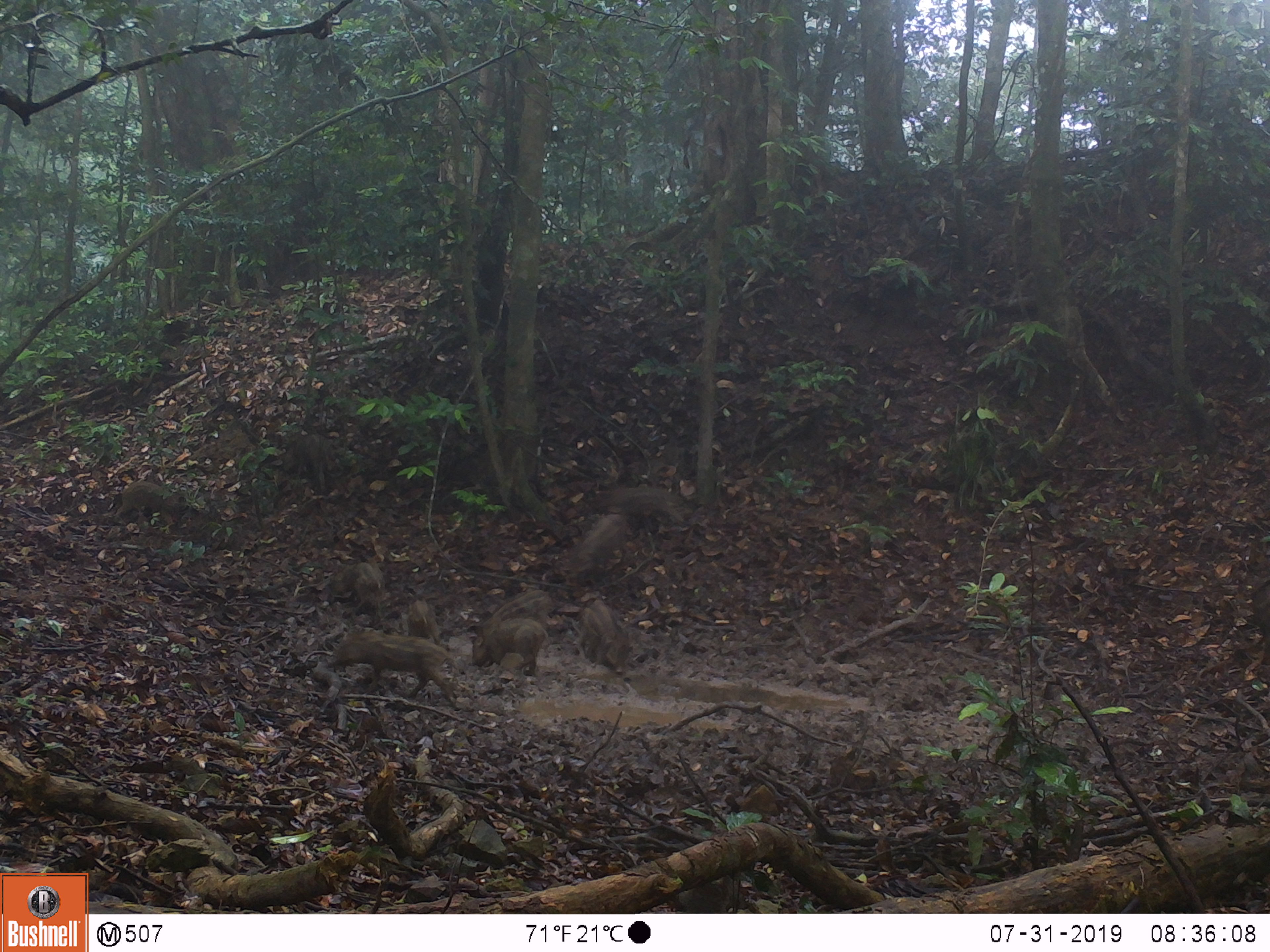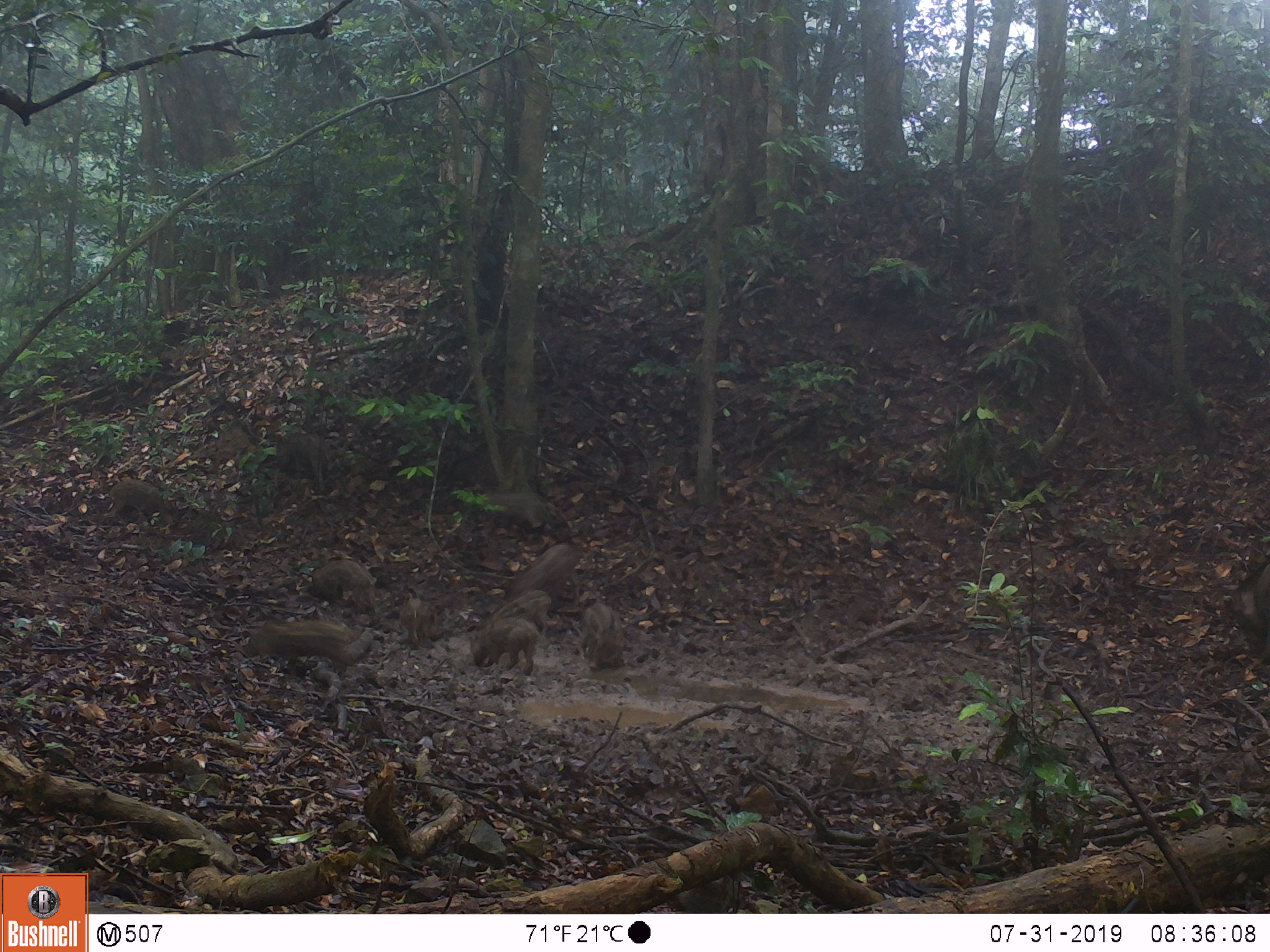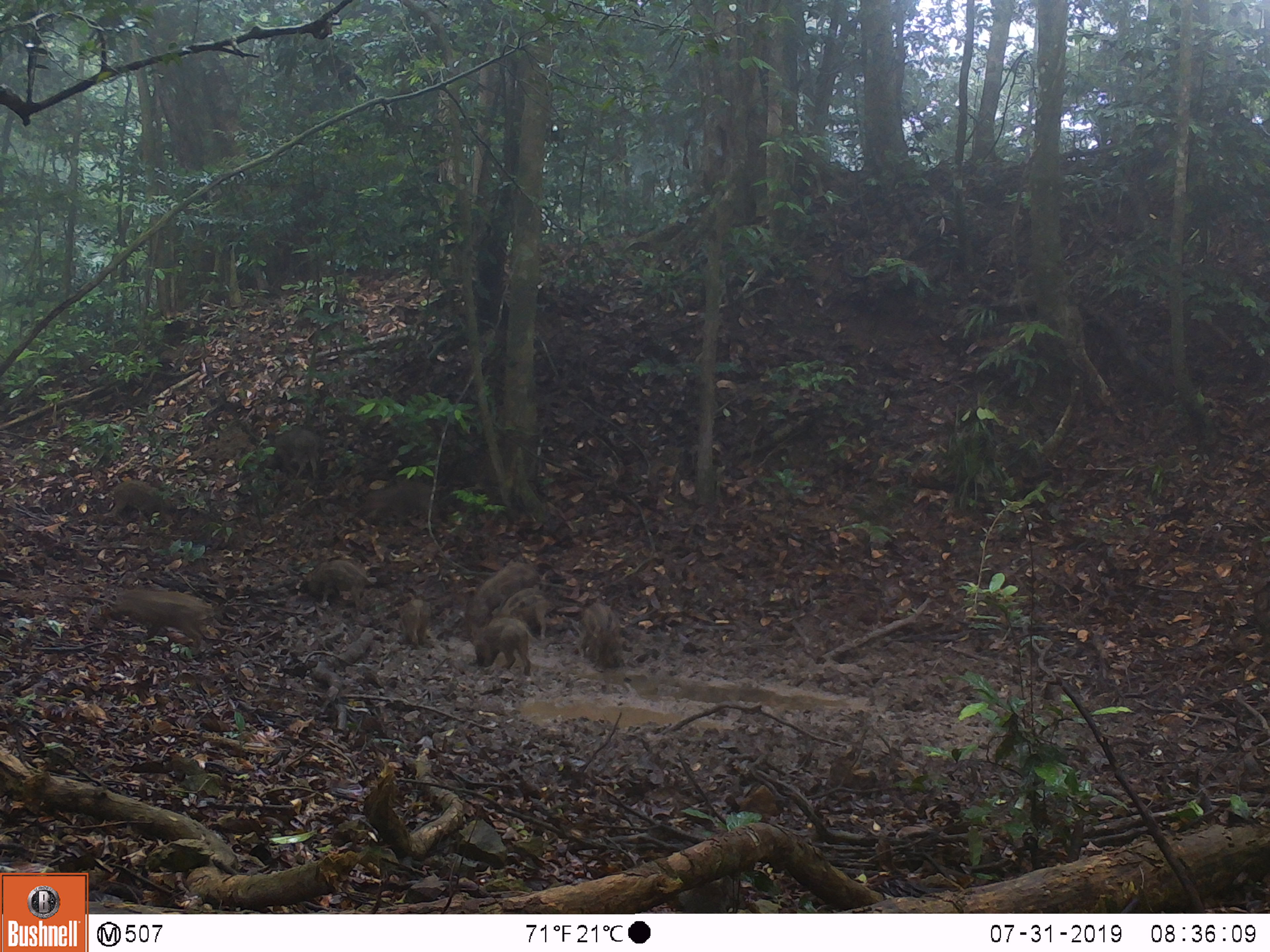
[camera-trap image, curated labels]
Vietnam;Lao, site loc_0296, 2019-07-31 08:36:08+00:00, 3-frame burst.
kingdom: Animalia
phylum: Chordata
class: Mammalia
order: Artiodactyla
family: Suidae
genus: Sus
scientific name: Sus scrofa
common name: eurasian wild pig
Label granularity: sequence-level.